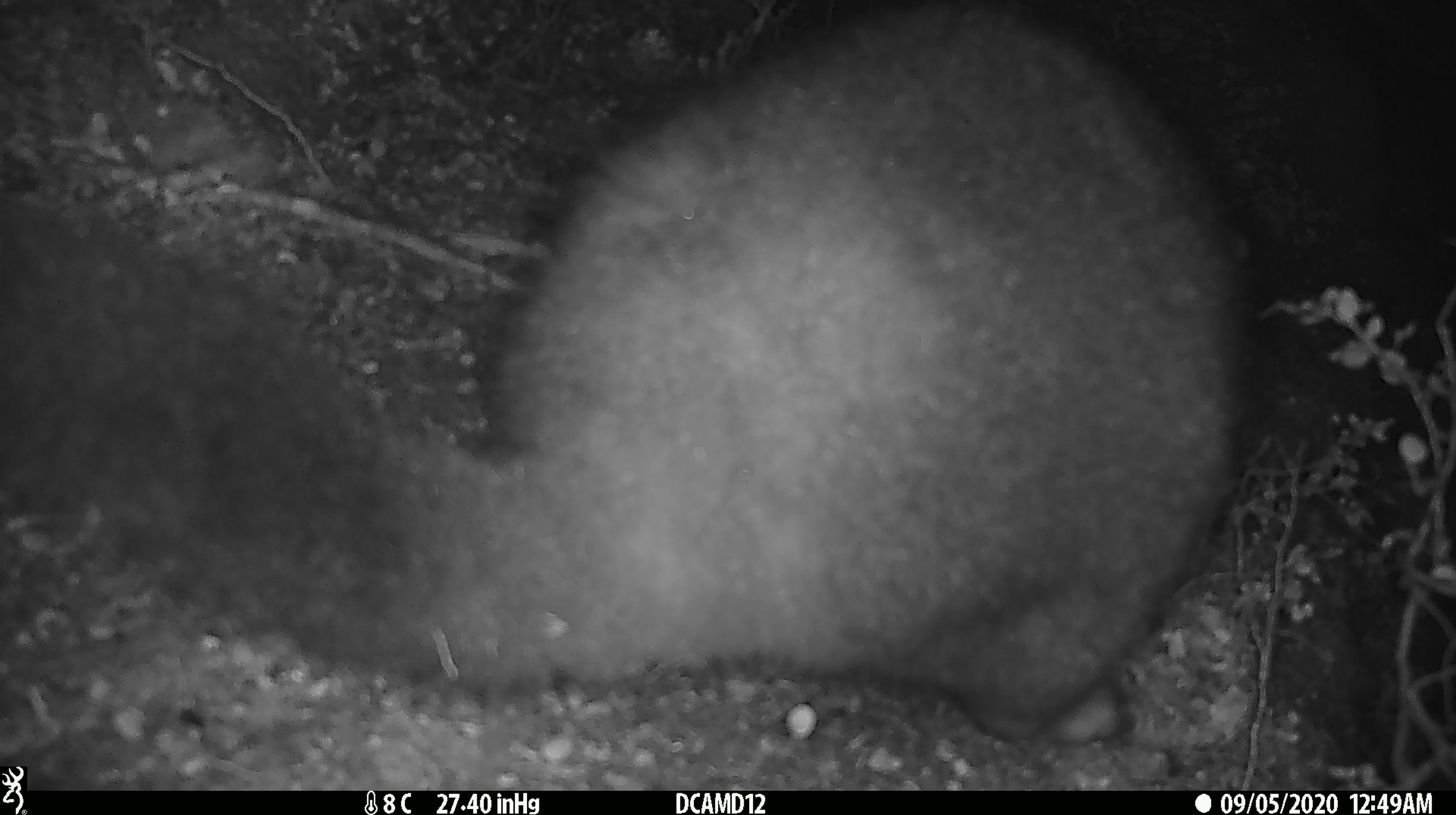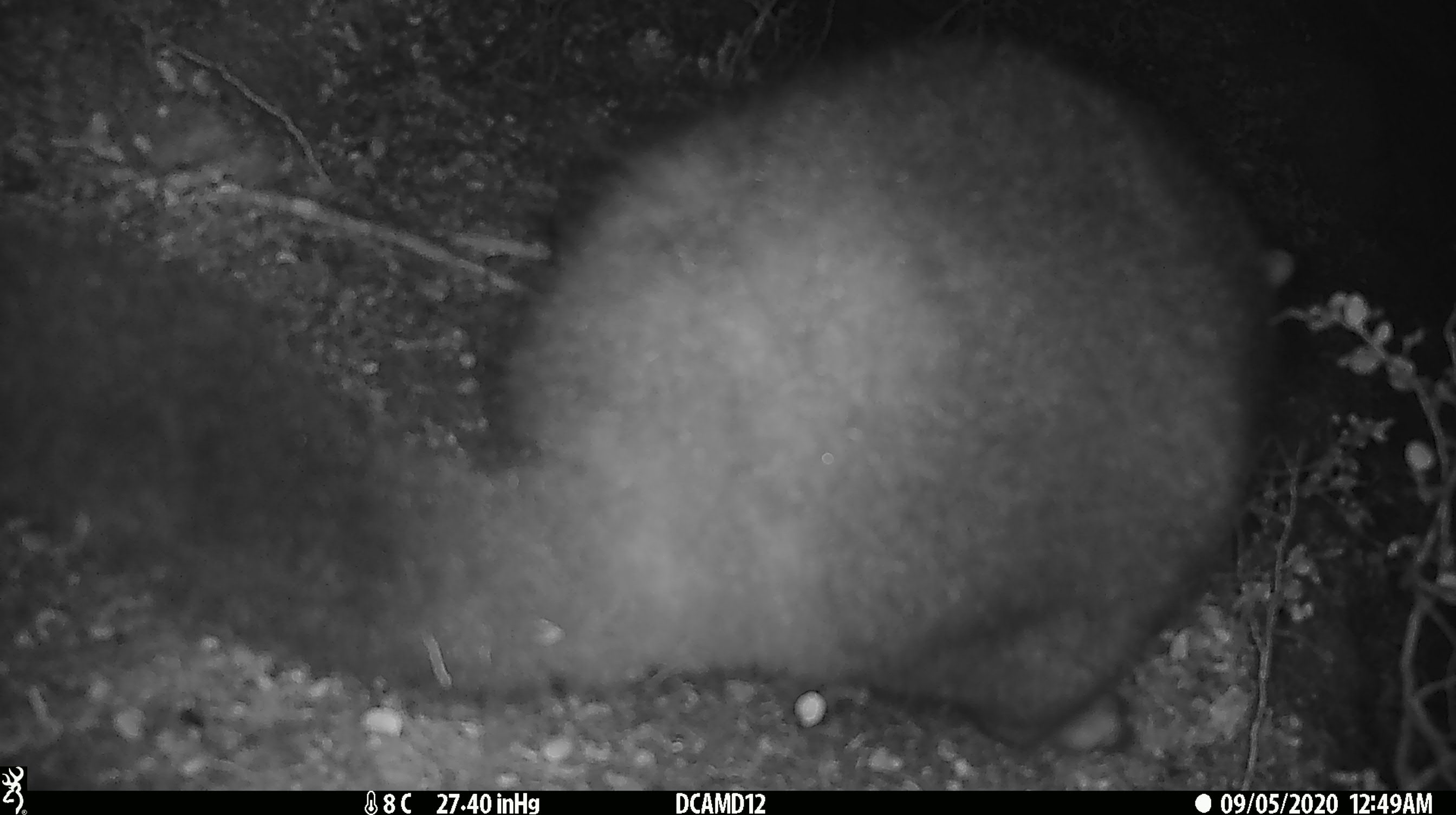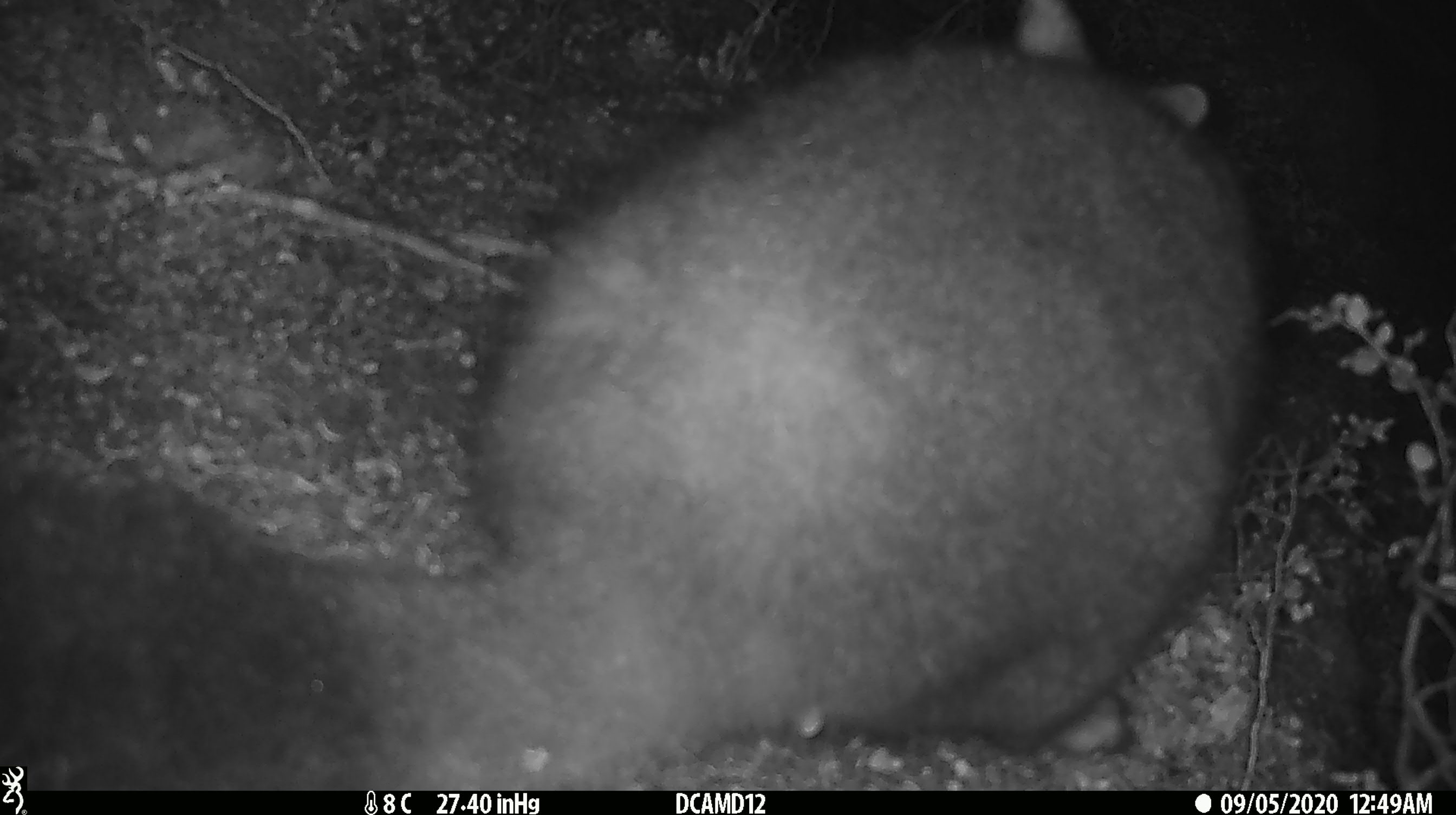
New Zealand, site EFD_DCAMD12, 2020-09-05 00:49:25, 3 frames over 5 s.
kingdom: Animalia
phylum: Chordata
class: Mammalia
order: Diprotodontia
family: Phalangeridae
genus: Trichosurus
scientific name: Trichosurus vulpecula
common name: common brushtail possum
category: possum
Possum (common brushtail possum) (Trichosurus vulpecula).